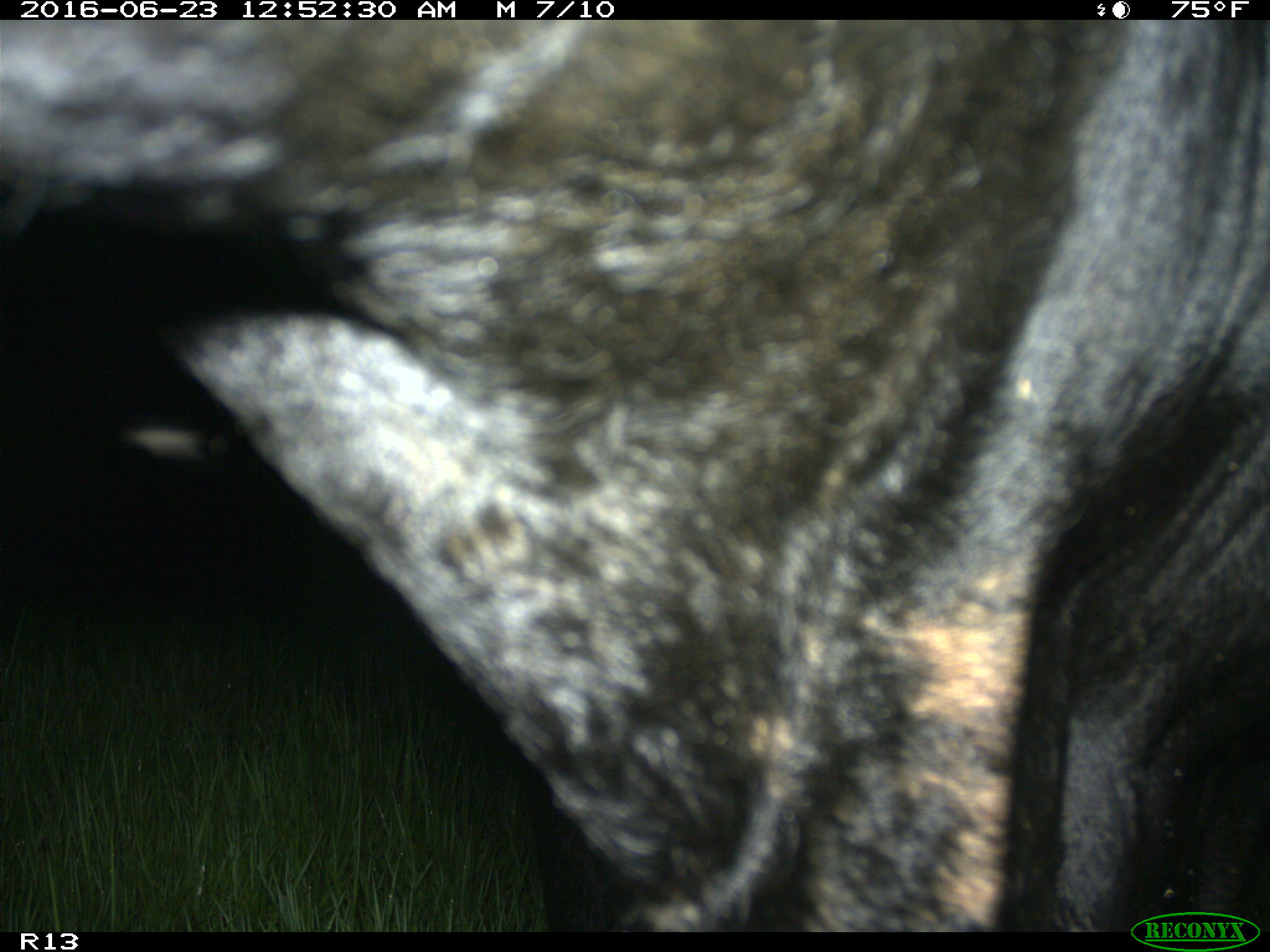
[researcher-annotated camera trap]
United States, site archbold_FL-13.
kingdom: Animalia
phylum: Chordata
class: Mammalia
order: Artiodactyla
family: Bovidae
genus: Bos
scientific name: Bos taurus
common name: domestic cow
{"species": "Bos taurus (domestic cow)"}